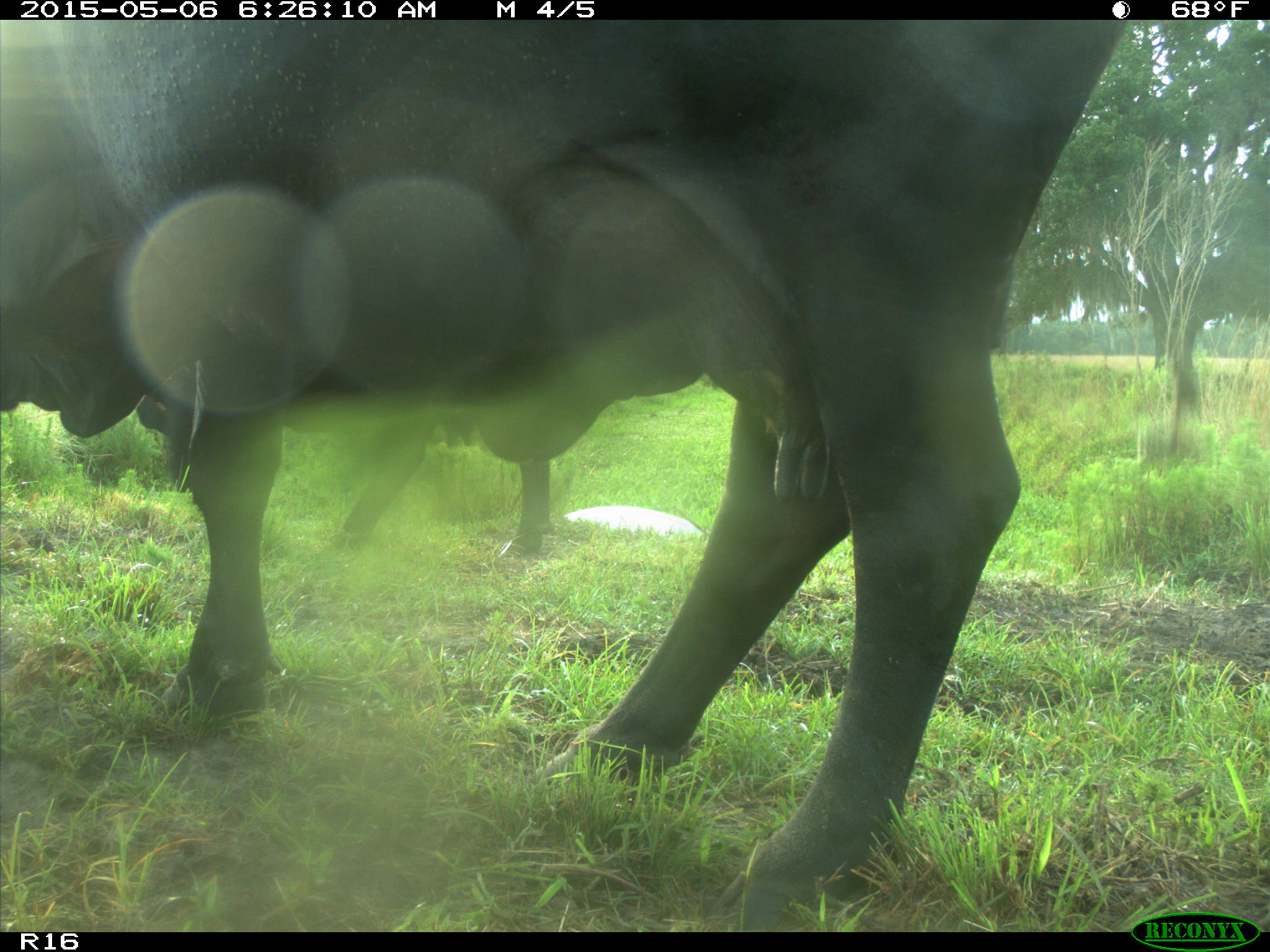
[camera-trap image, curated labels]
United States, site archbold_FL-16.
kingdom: Animalia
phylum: Chordata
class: Mammalia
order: Artiodactyla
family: Bovidae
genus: Bos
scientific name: Bos taurus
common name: domestic cow